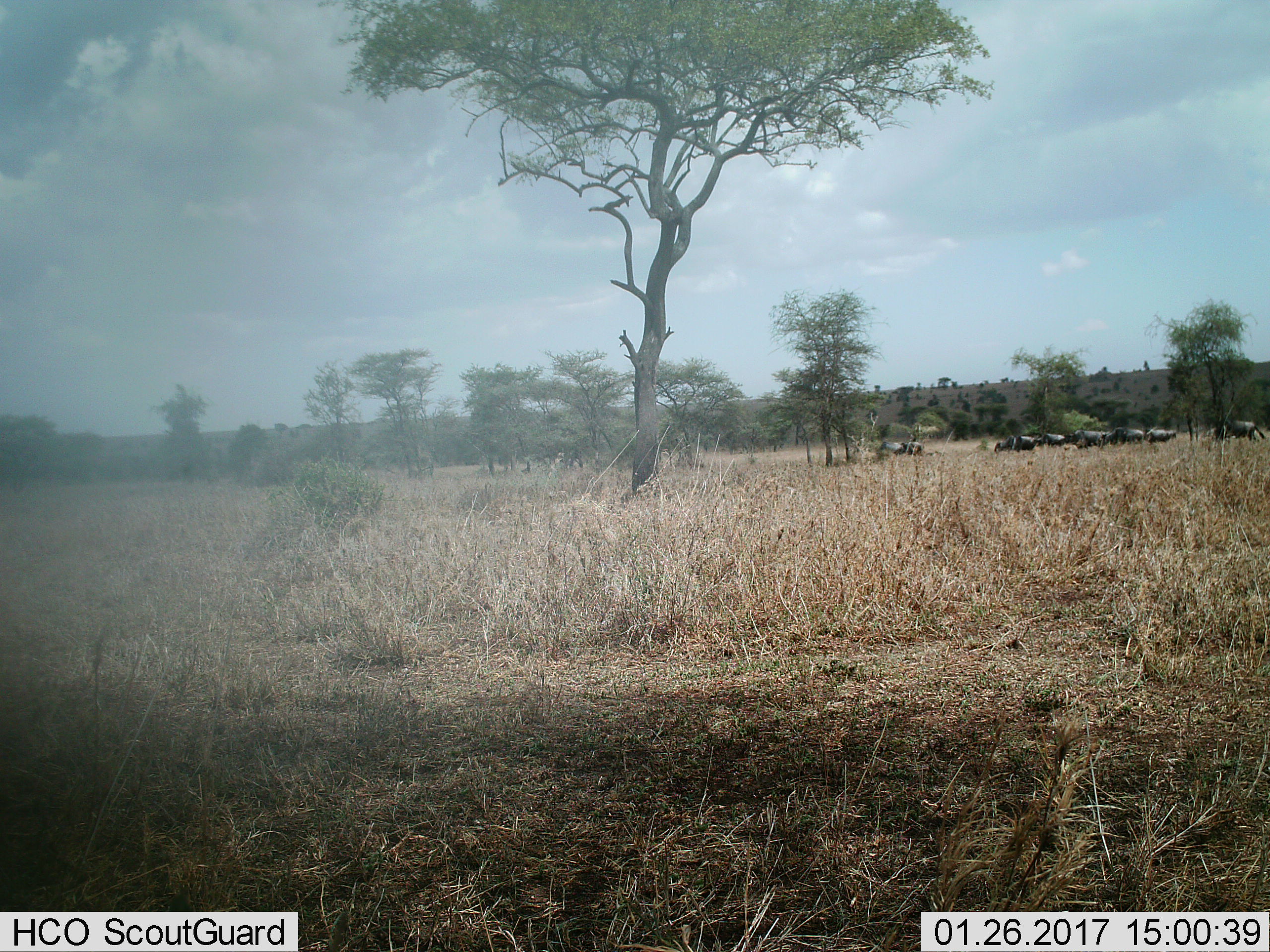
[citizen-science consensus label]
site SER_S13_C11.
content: unidentified animal